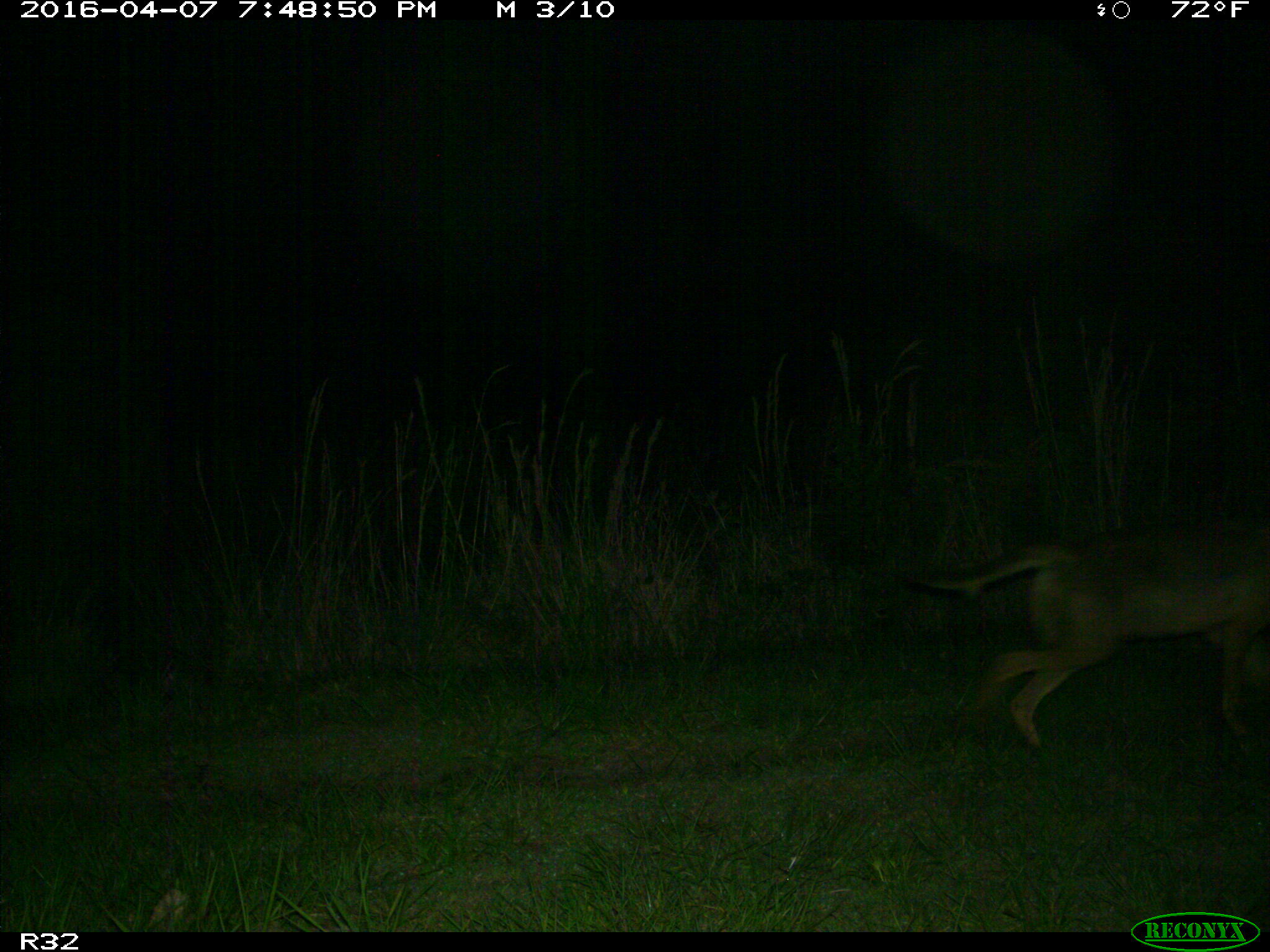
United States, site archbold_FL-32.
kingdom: Animalia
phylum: Chordata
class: Mammalia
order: Carnivora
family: Canidae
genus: Canis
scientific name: Canis latrans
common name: coyote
Canis latrans (coyote).